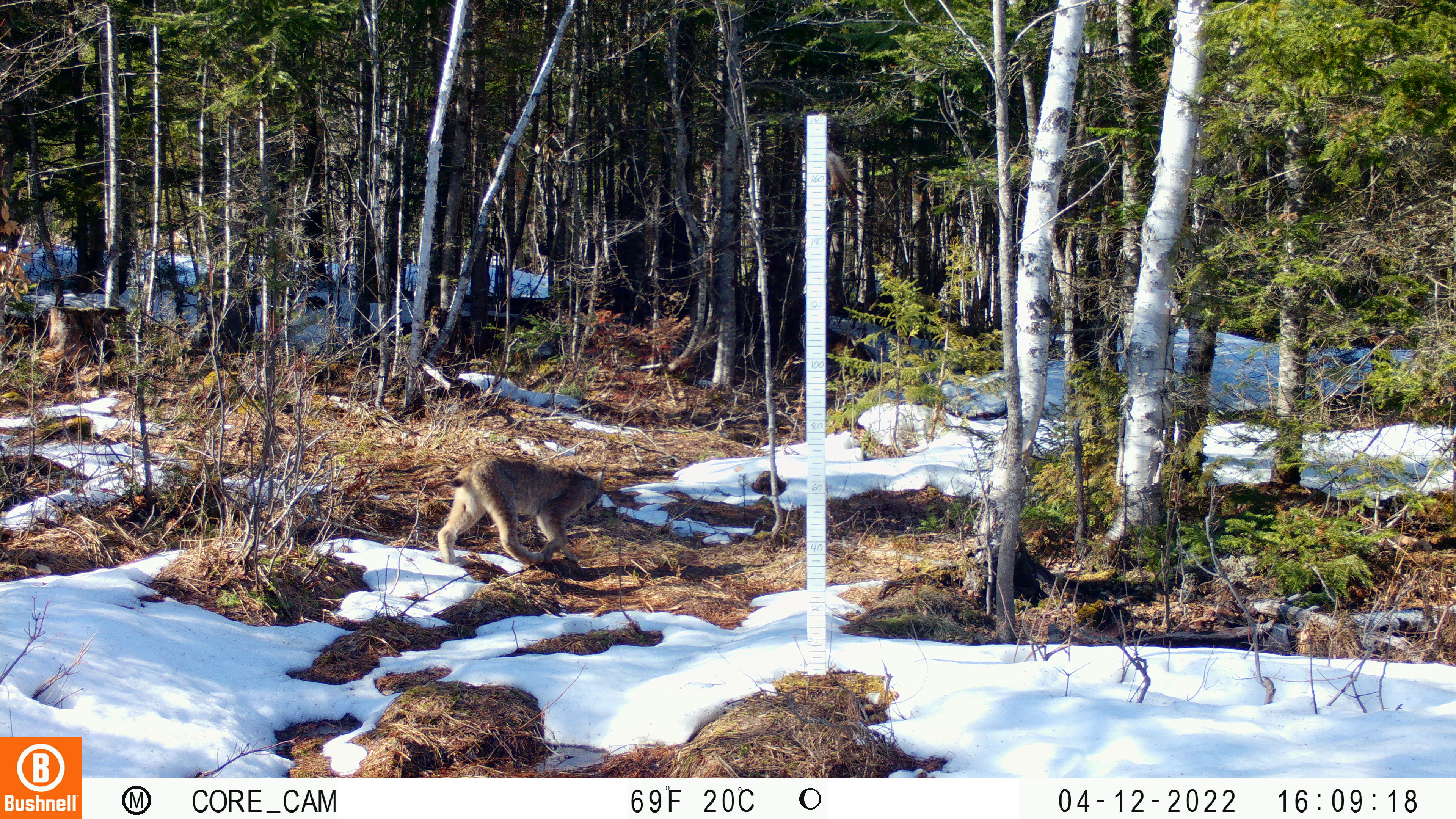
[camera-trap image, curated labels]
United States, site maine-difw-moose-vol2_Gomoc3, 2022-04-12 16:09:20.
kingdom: Animalia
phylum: Chordata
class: Mammalia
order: Carnivora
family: Felidae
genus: Lynx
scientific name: Lynx canadensis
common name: canada lynx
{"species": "canada lynx (Lynx canadensis)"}